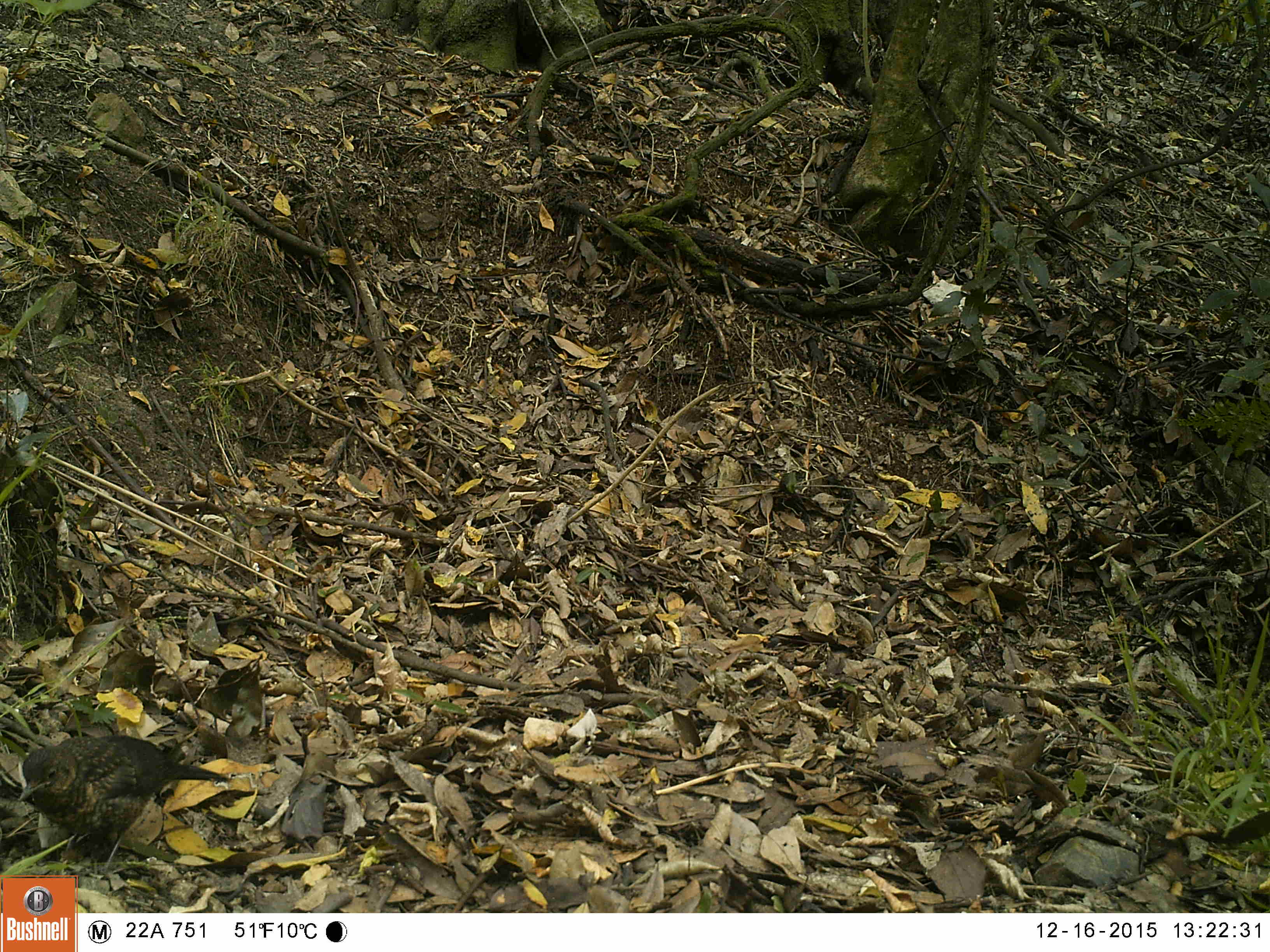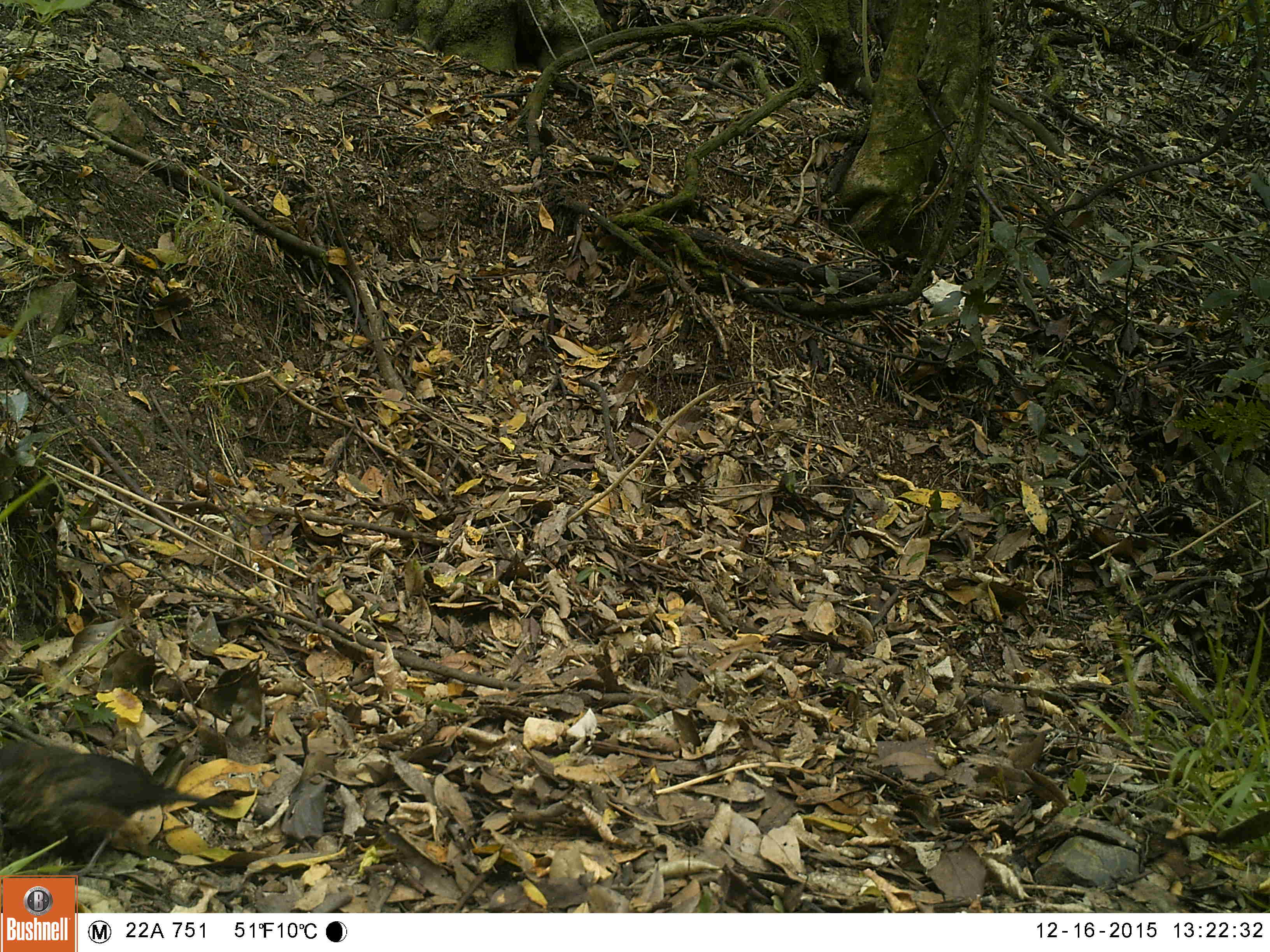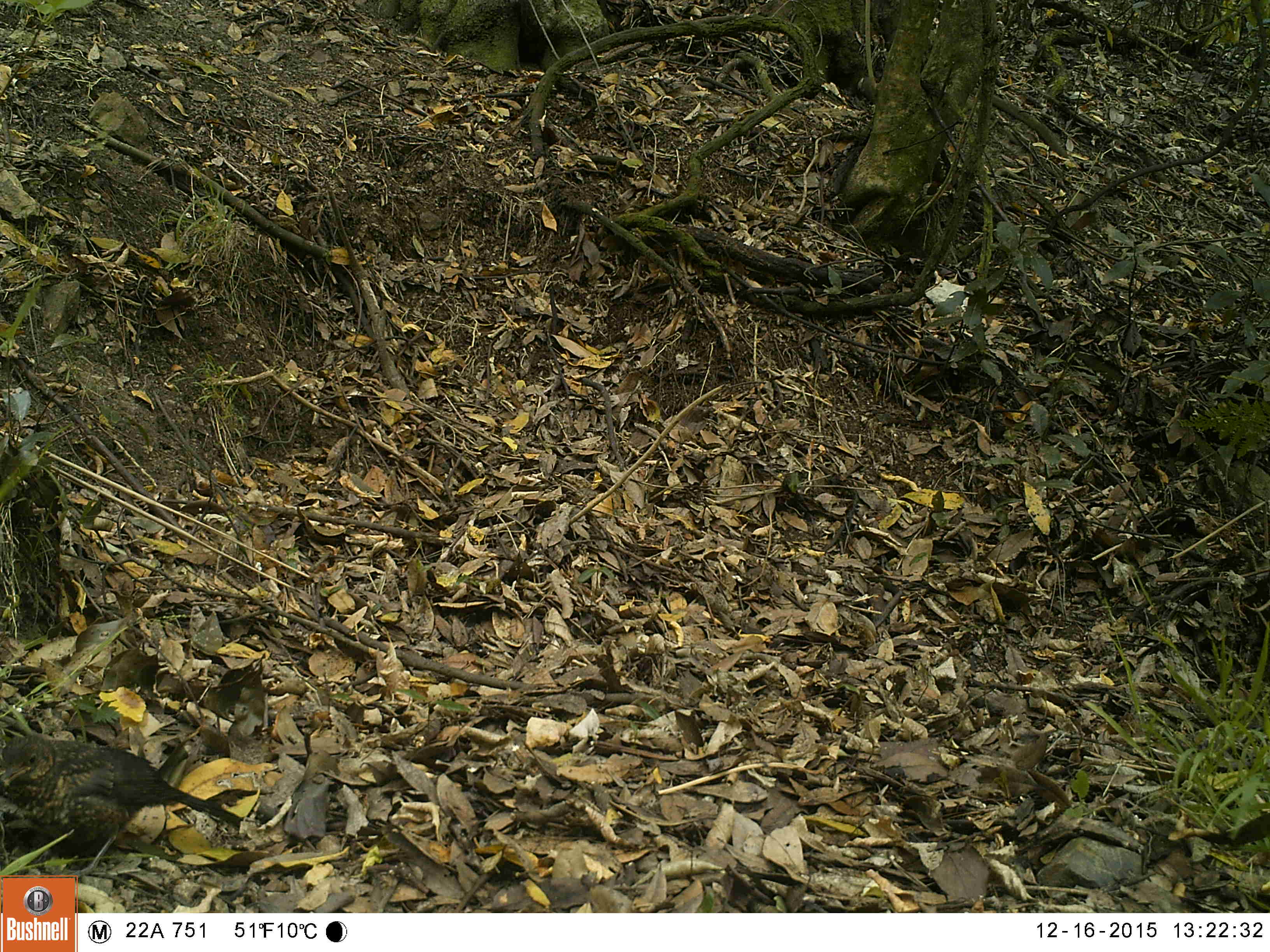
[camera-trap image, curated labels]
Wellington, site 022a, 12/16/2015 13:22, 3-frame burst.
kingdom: Animalia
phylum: Chordata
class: Aves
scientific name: Aves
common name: bird